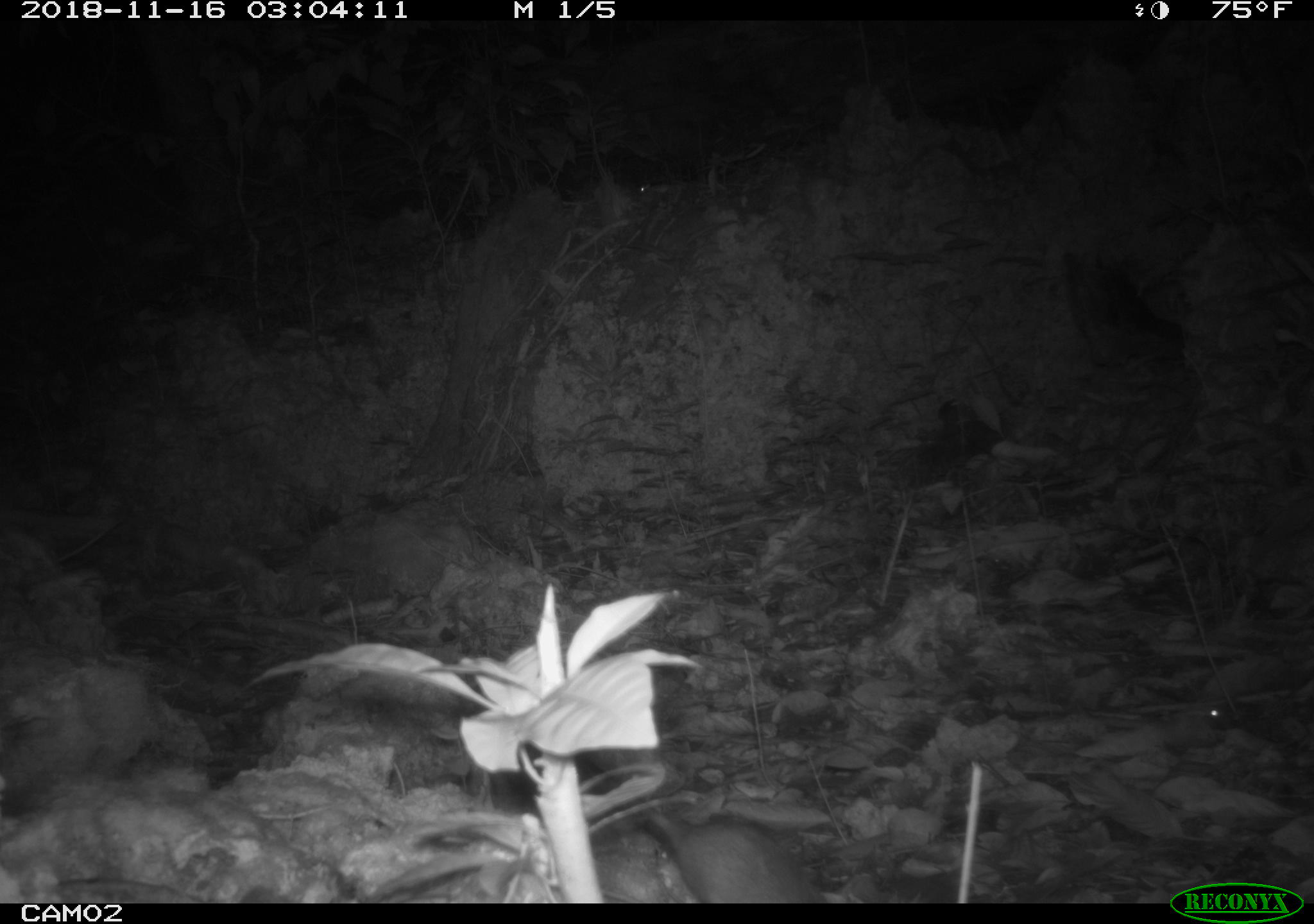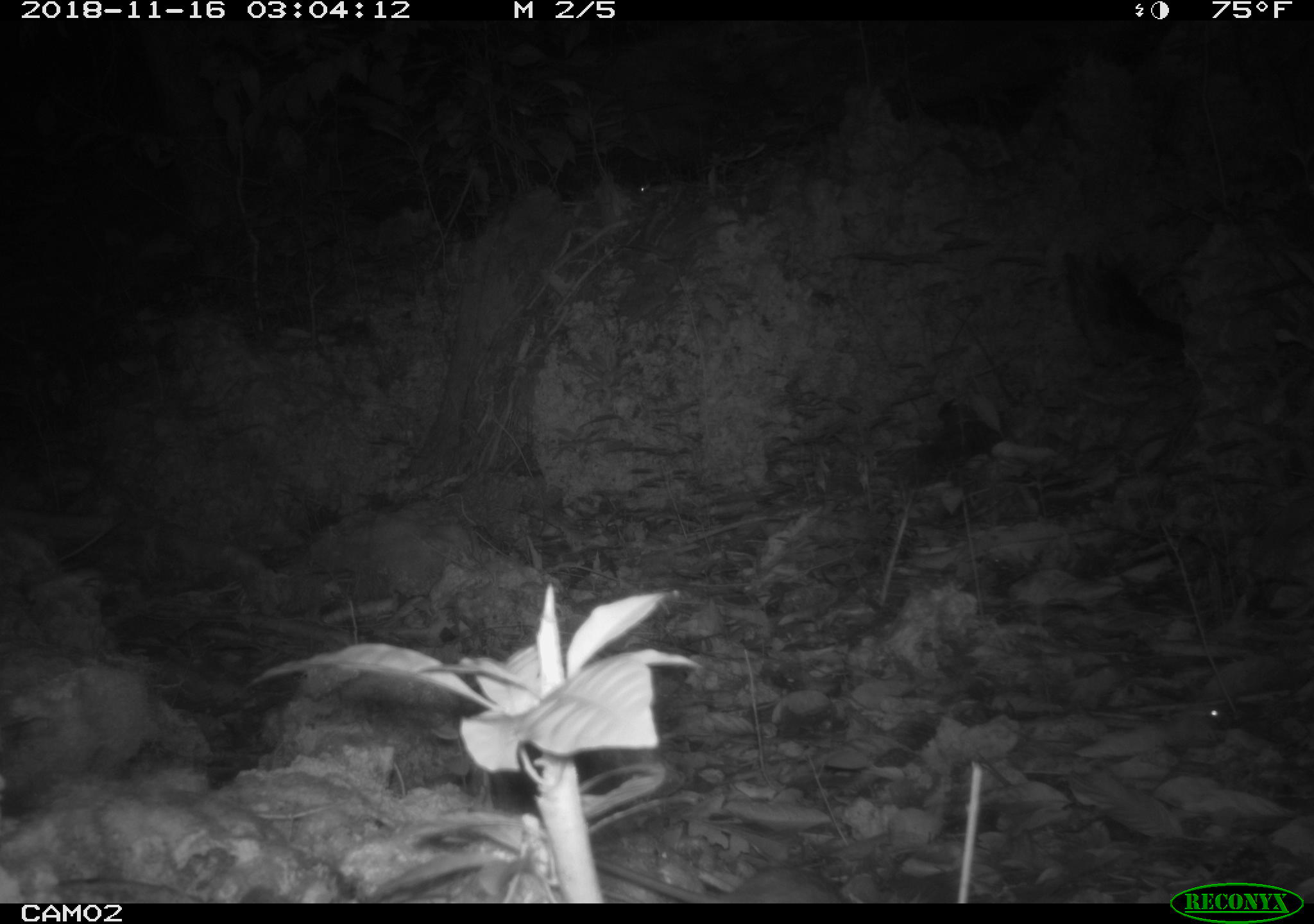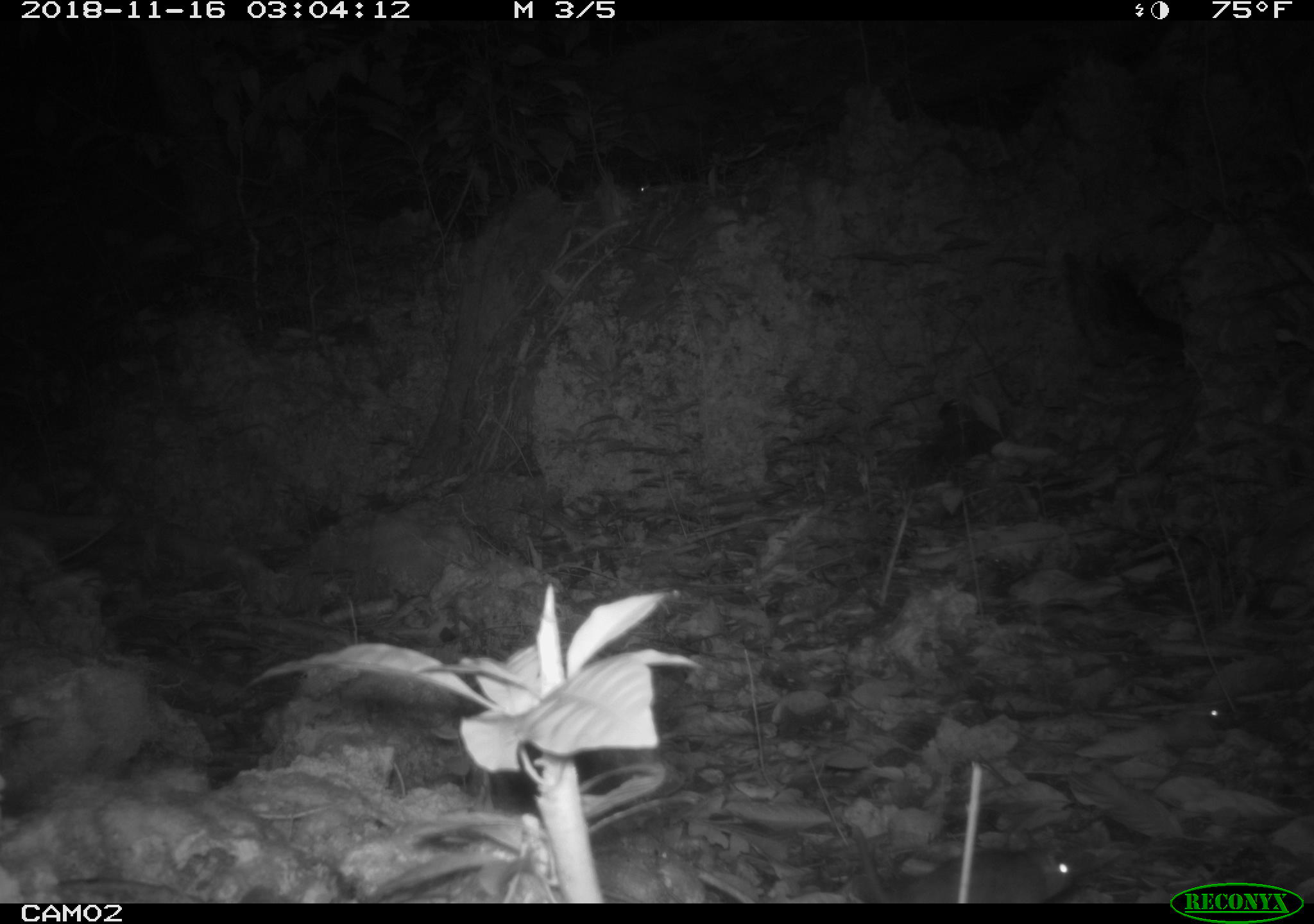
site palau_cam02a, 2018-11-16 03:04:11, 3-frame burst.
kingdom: Animalia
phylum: Chordata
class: Mammalia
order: Rodentia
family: Muridae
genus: Rattus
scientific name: Rattus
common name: rat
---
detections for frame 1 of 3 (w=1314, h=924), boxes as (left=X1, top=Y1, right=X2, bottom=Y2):
rat: (left=561, top=798, right=828, bottom=905)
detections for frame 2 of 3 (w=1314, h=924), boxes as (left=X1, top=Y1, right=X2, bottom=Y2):
rat: (left=590, top=857, right=854, bottom=903)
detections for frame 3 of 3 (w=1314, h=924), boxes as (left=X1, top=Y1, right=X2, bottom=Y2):
rat: (left=845, top=830, right=1075, bottom=901)